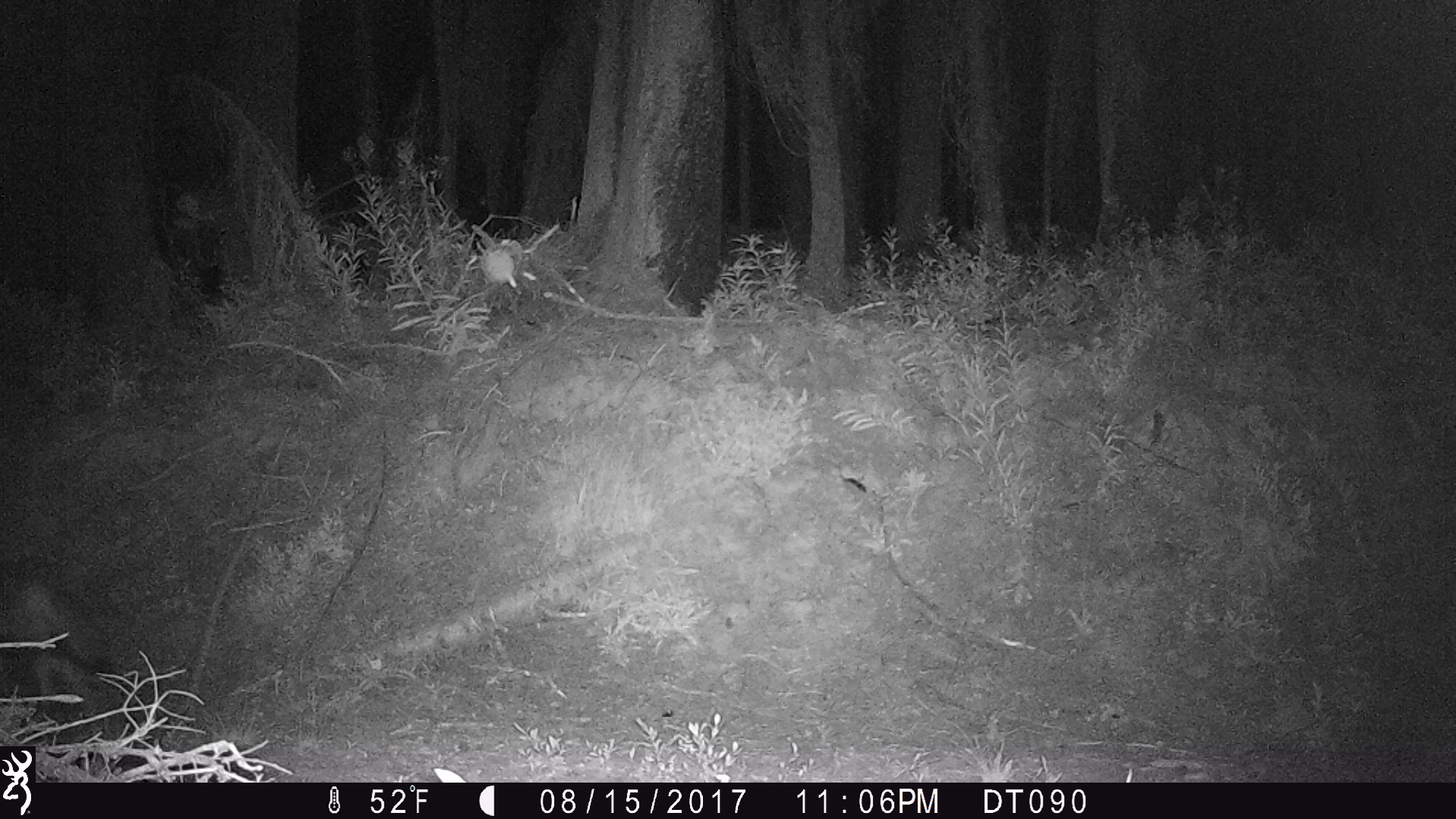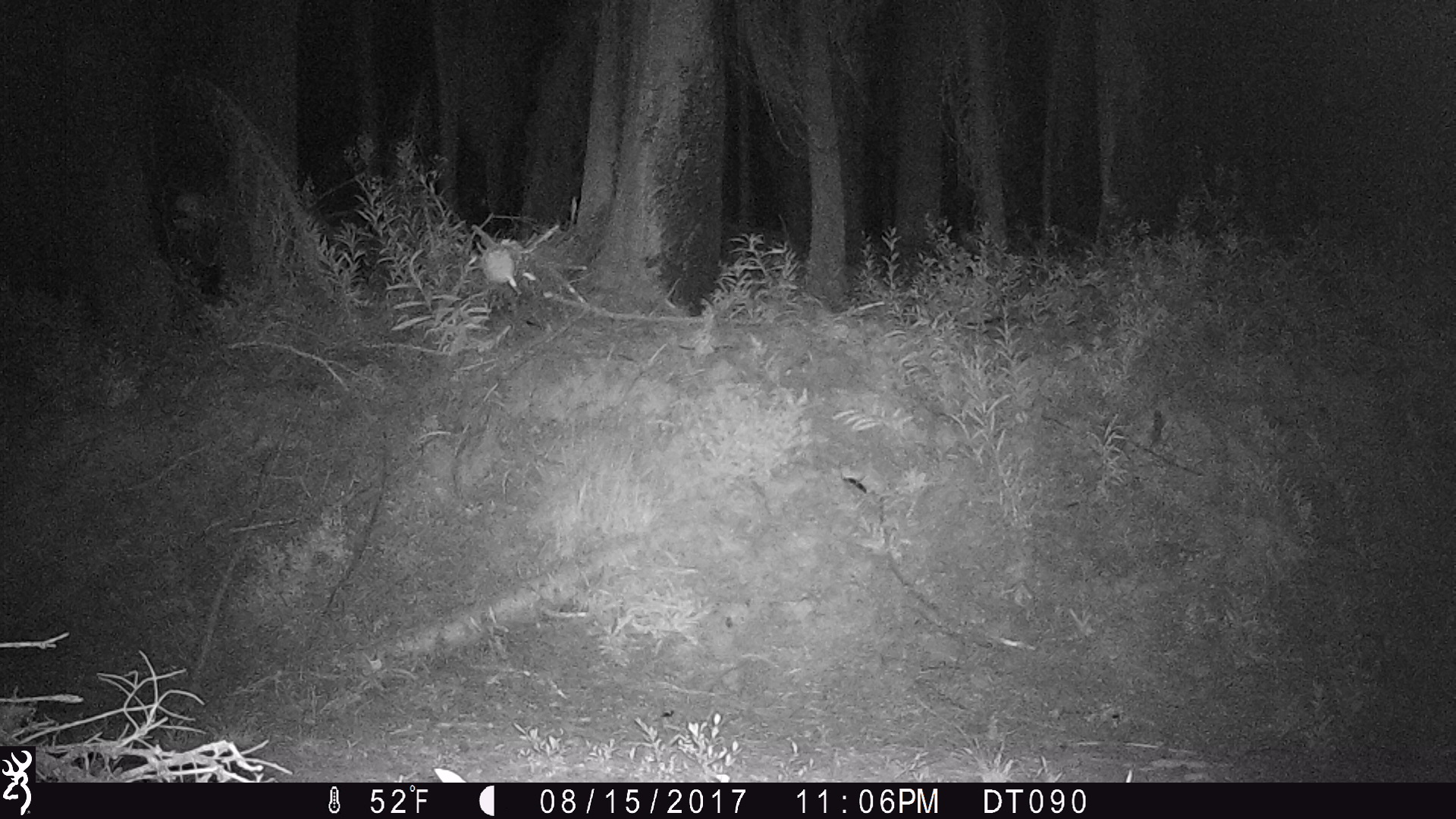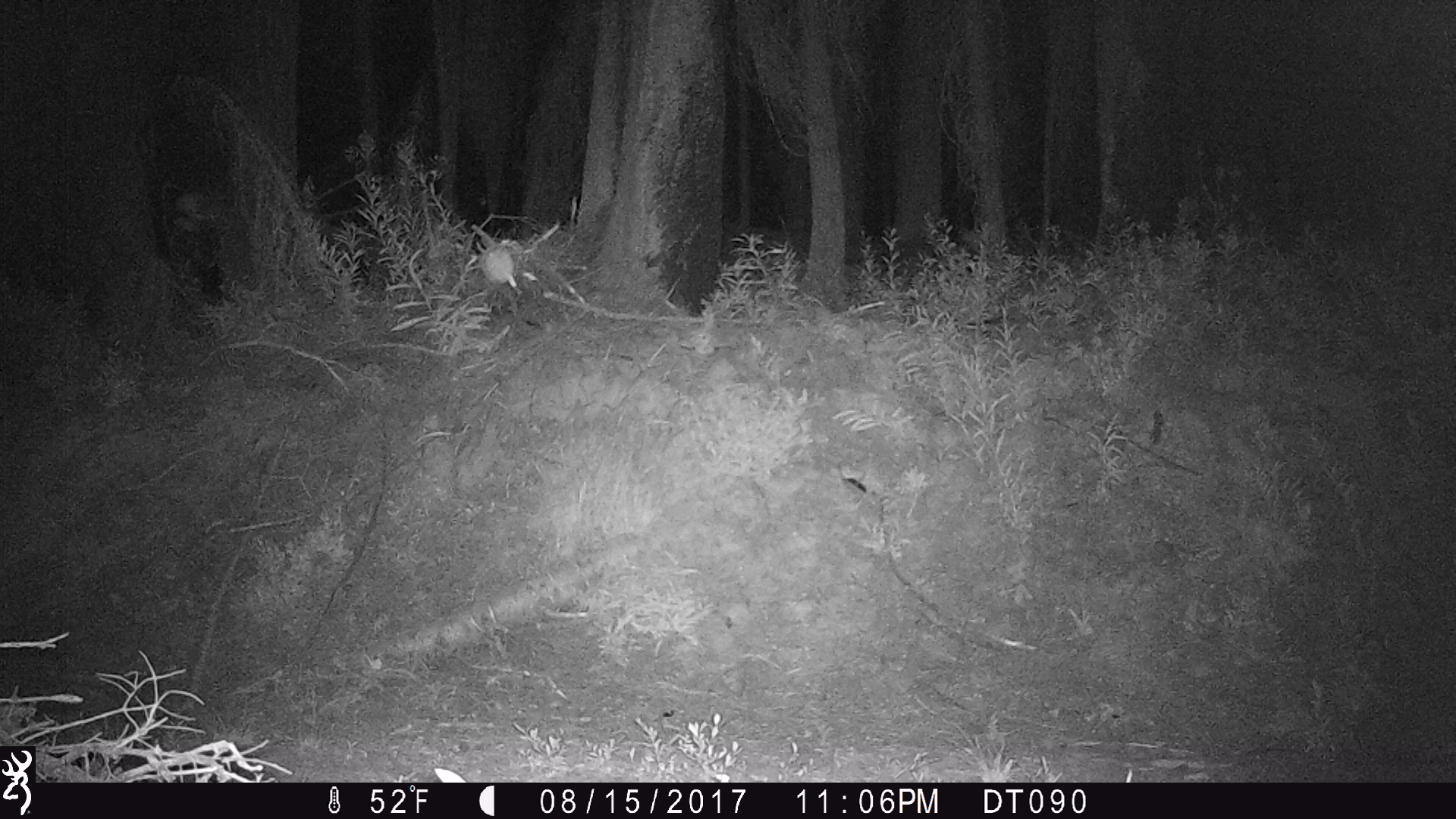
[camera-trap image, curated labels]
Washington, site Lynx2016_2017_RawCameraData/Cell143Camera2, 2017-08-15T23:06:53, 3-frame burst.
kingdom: Animalia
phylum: Chordata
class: Mammalia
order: Carnivora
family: Canidae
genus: Canis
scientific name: Canis latrans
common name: coyote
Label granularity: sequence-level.